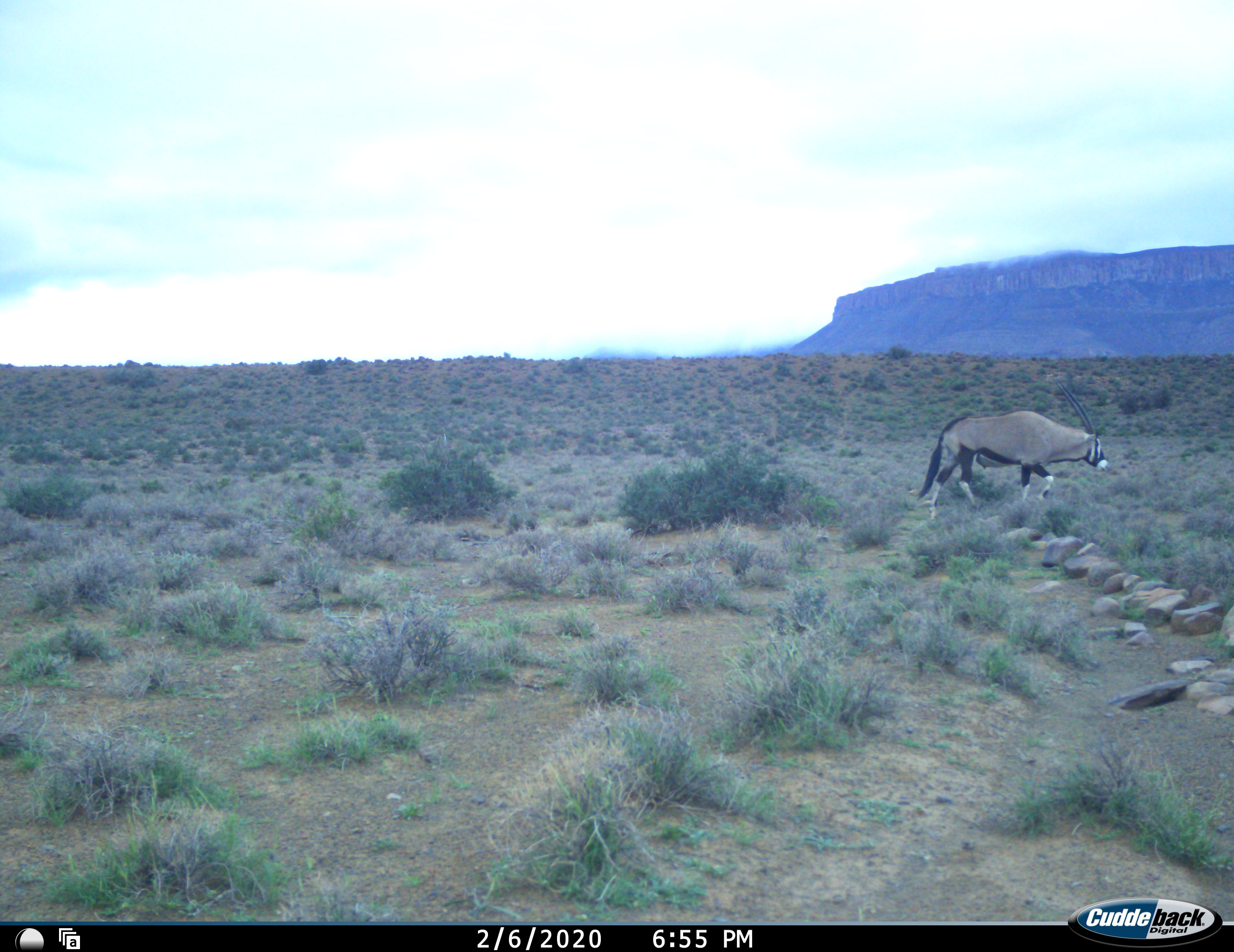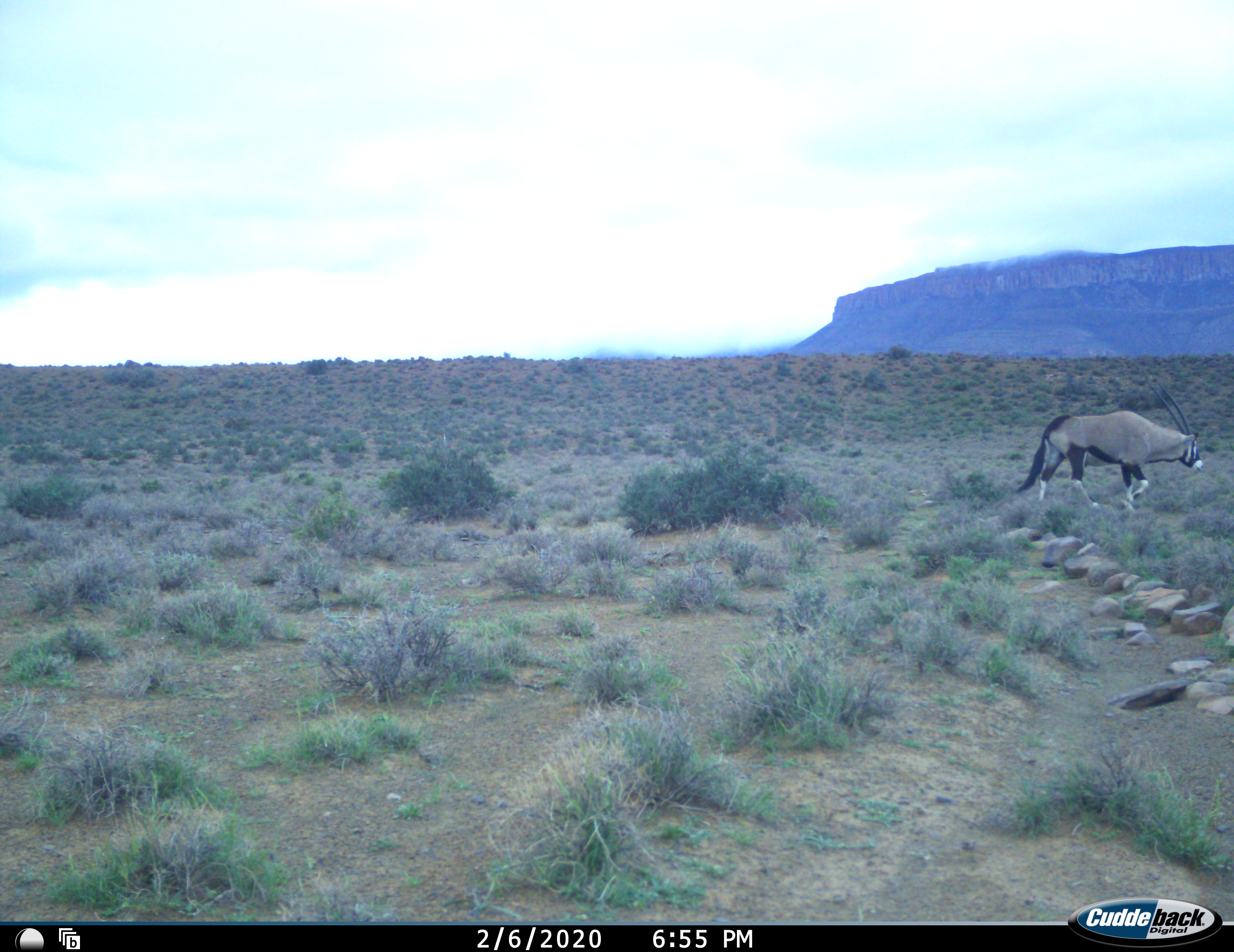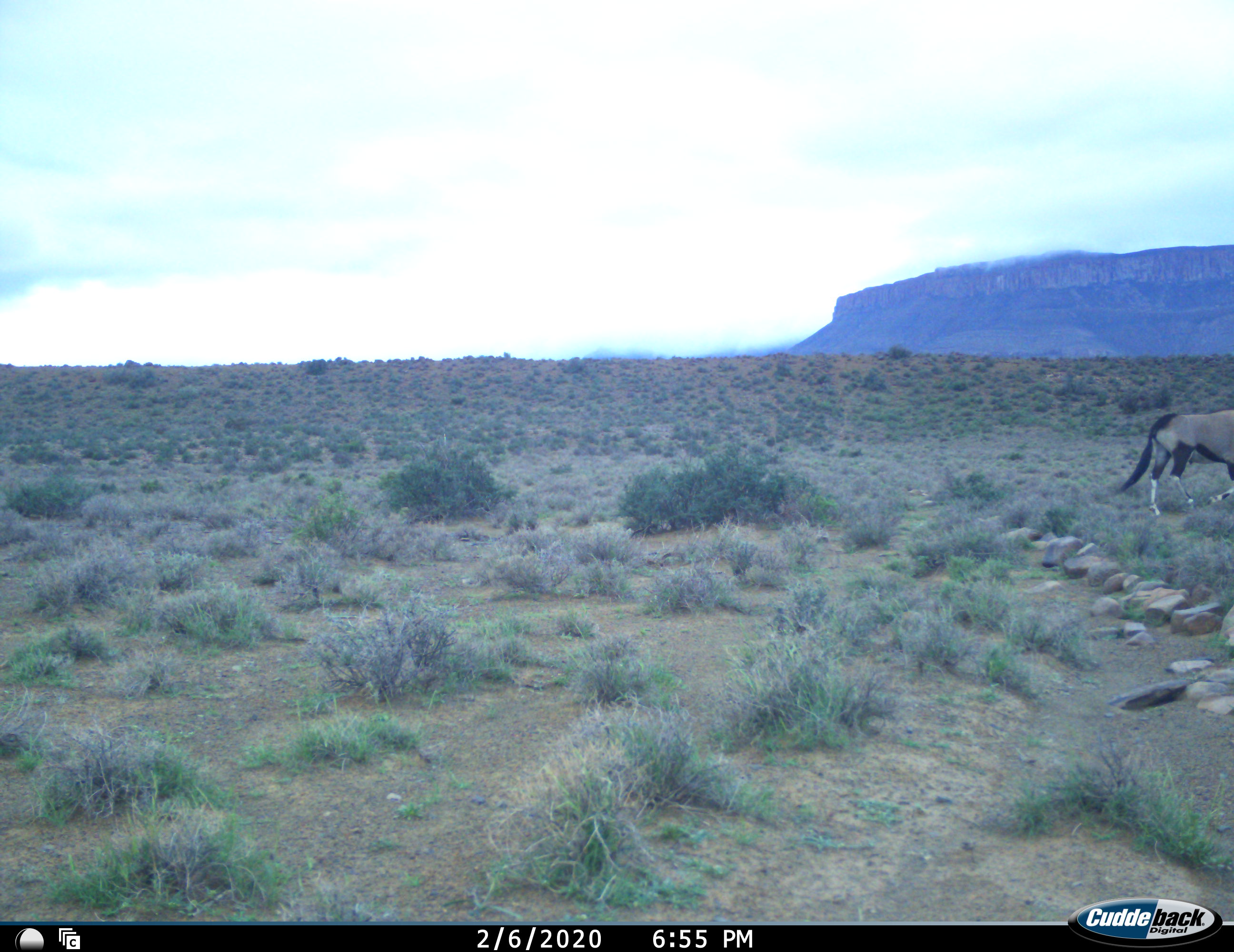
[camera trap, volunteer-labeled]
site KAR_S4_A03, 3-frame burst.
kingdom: Animalia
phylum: Chordata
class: Mammalia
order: Artiodactyla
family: Bovidae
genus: Oryx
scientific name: Oryx gazella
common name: gemsbok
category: oryx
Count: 1.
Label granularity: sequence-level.